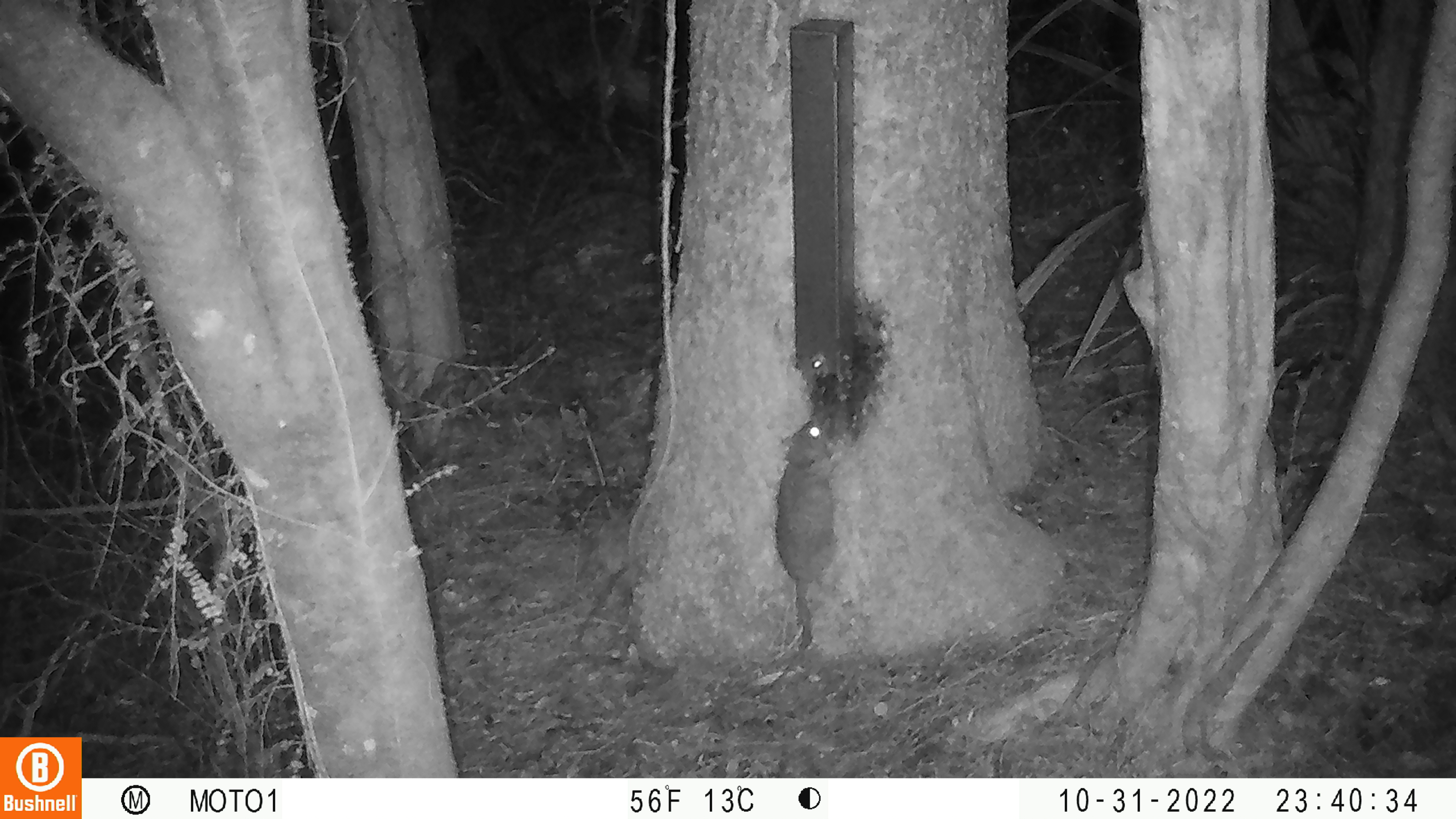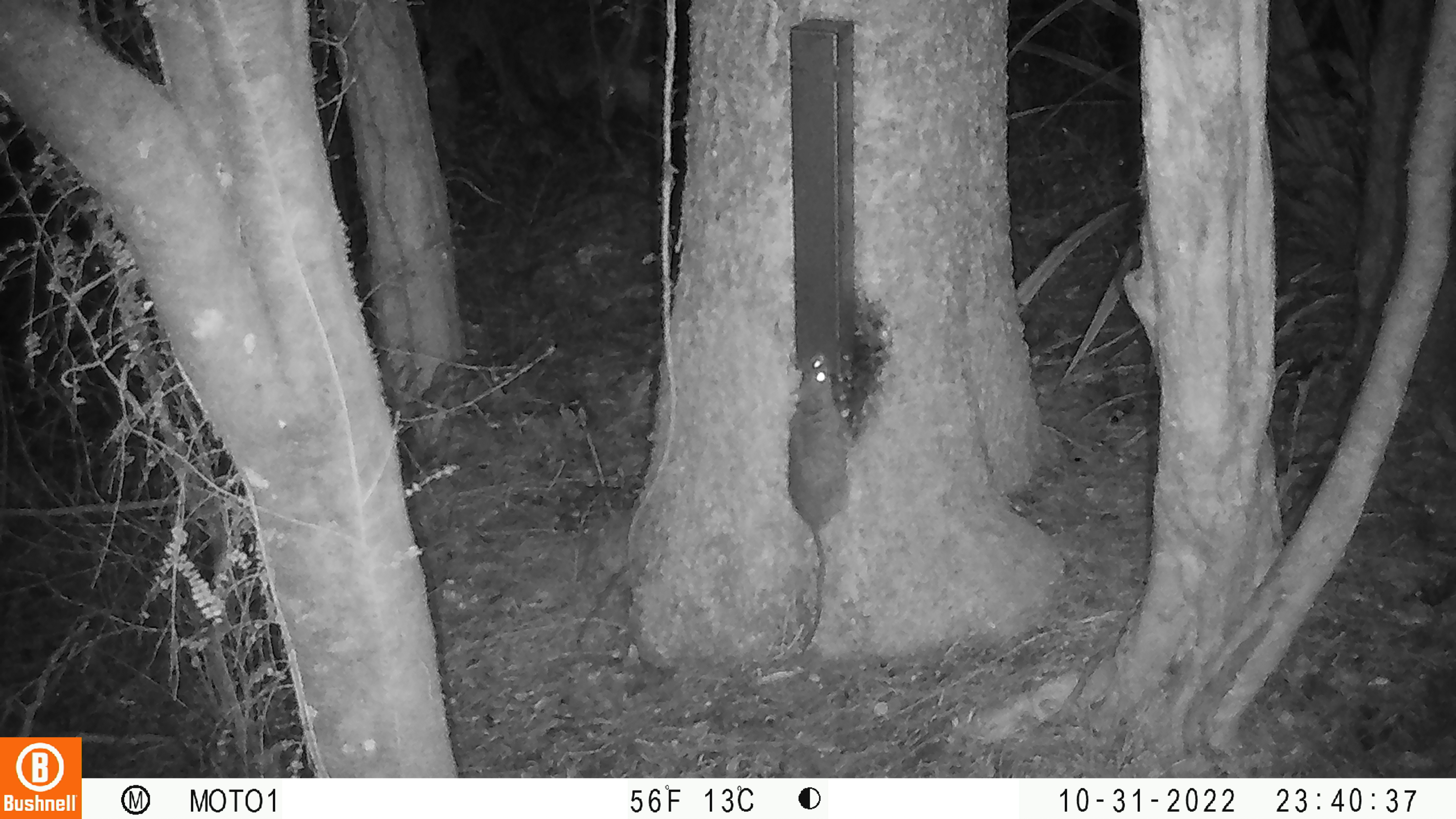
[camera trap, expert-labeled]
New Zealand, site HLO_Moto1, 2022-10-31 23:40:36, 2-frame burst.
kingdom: Animalia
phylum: Chordata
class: Mammalia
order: Rodentia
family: Muridae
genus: Rattus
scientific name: Rattus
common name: rat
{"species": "rat (Rattus)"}